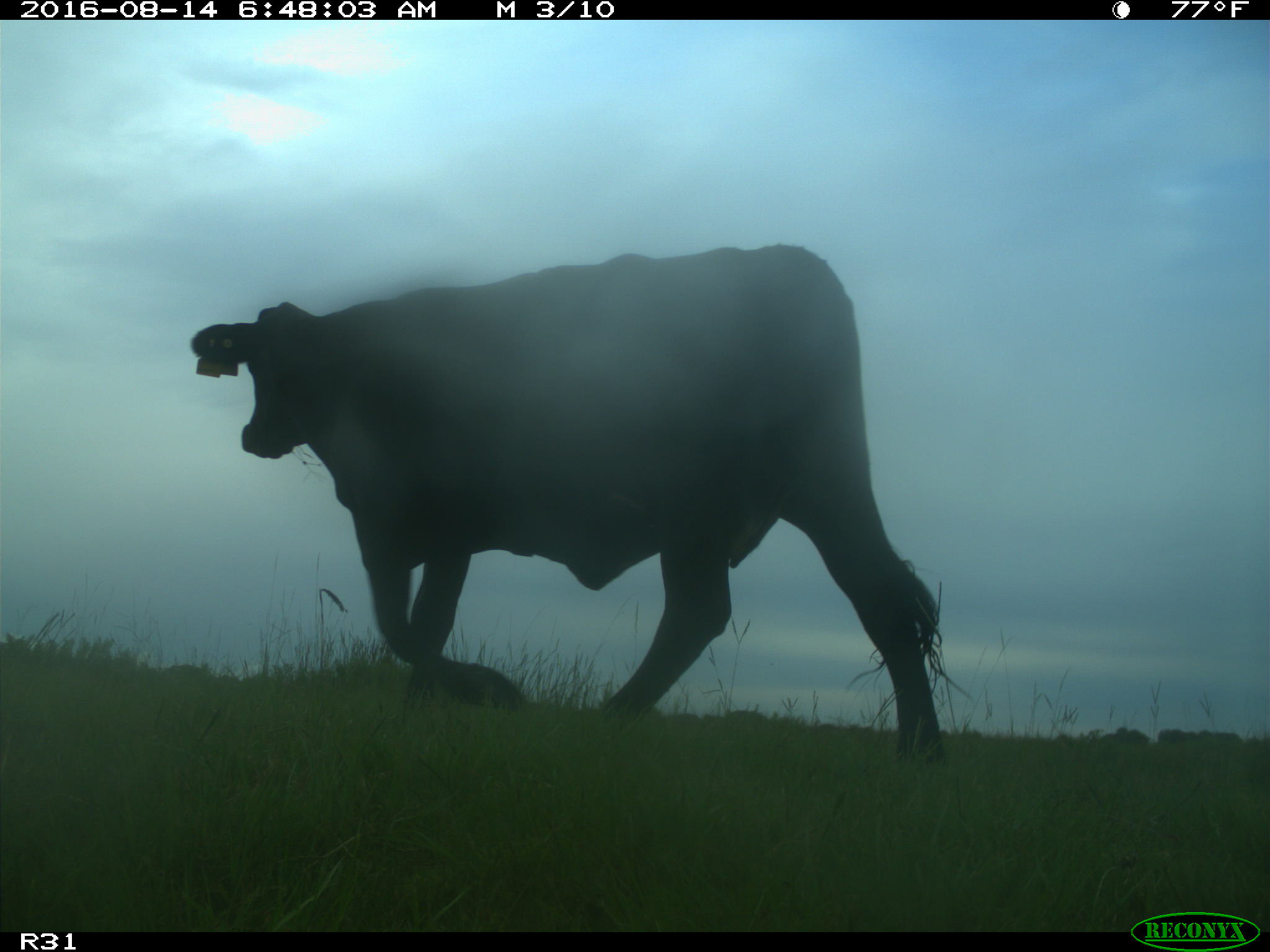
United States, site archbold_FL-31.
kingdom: Animalia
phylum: Chordata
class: Mammalia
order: Artiodactyla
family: Bovidae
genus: Bos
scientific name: Bos taurus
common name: domestic cow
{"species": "Bos taurus (domestic cow)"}